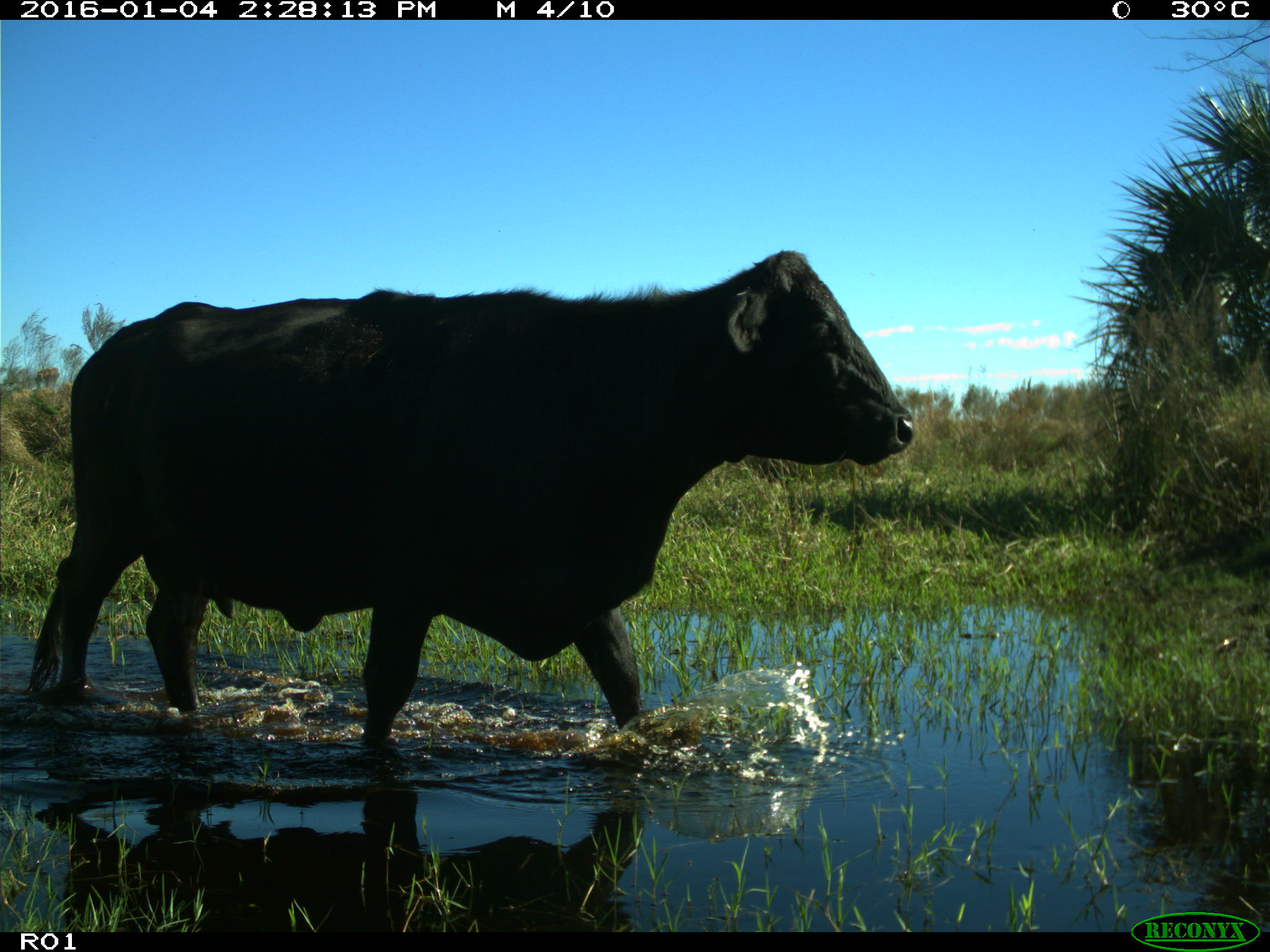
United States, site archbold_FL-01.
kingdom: Animalia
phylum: Chordata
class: Mammalia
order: Artiodactyla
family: Bovidae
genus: Bos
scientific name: Bos taurus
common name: domestic cow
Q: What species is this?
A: Bos taurus (domestic cow).